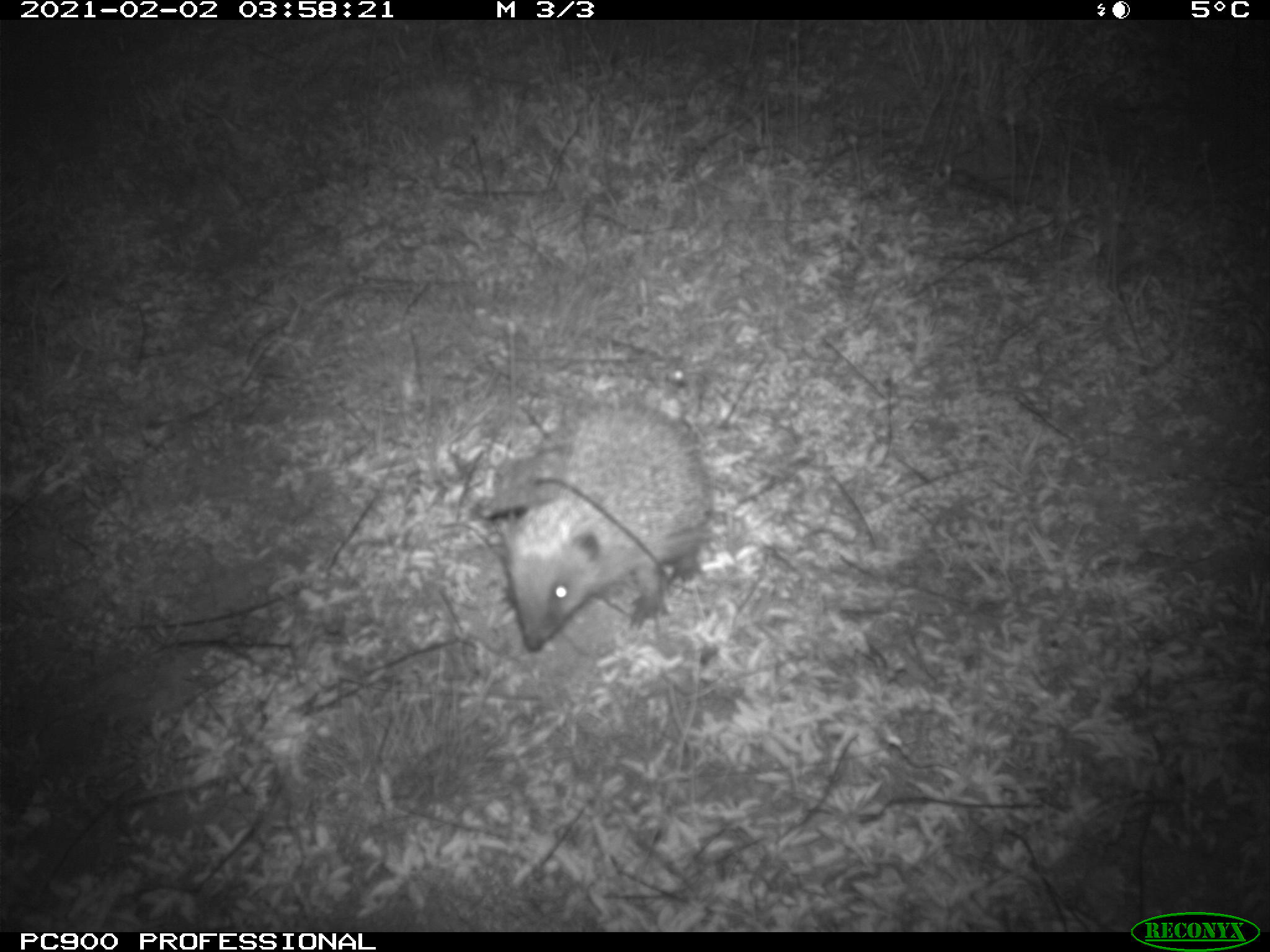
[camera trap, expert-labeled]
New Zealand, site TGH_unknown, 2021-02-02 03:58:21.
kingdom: Animalia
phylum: Chordata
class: Mammalia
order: Eulipotyphla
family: Erinaceidae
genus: Erinaceus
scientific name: Erinaceus europaeus europaeus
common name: european hedgehog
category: hedgehog